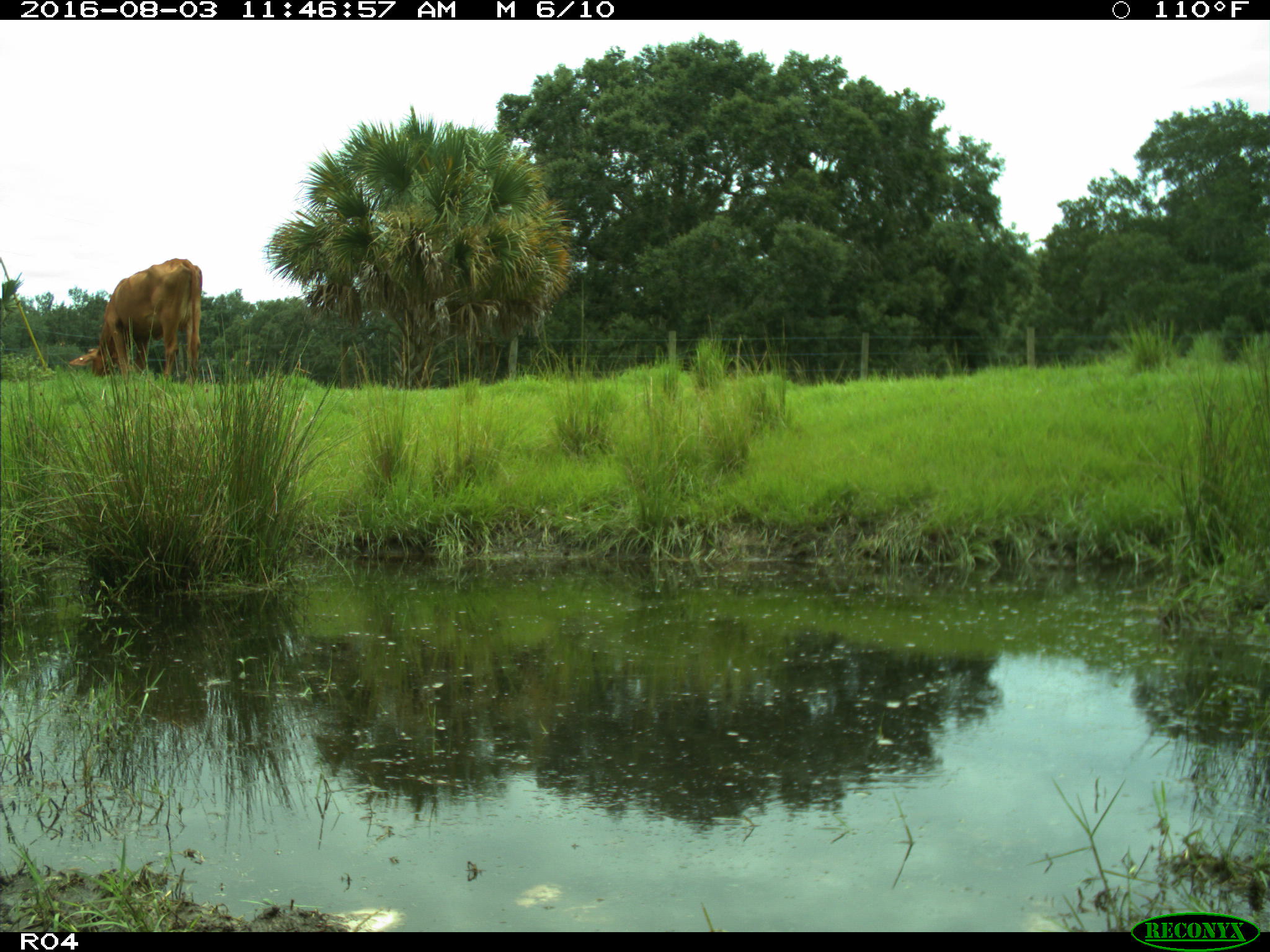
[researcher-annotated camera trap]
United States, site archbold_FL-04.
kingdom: Animalia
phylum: Chordata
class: Mammalia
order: Artiodactyla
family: Bovidae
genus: Bos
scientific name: Bos taurus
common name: domestic cow